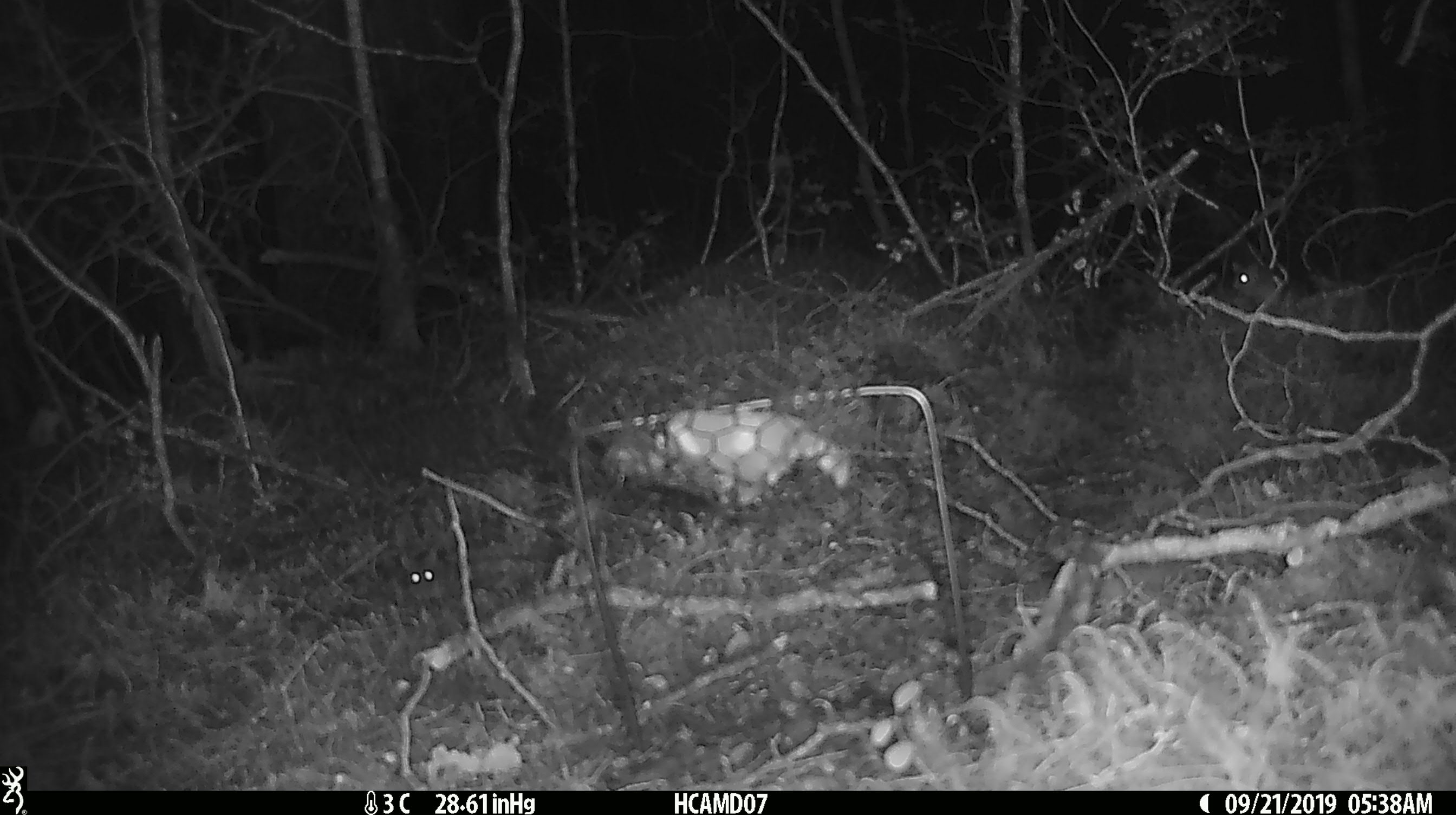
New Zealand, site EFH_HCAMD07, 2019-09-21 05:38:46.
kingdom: Animalia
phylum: Chordata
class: Mammalia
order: Rodentia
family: Muridae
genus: Mus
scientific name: Mus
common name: mouse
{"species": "mouse (Mus)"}